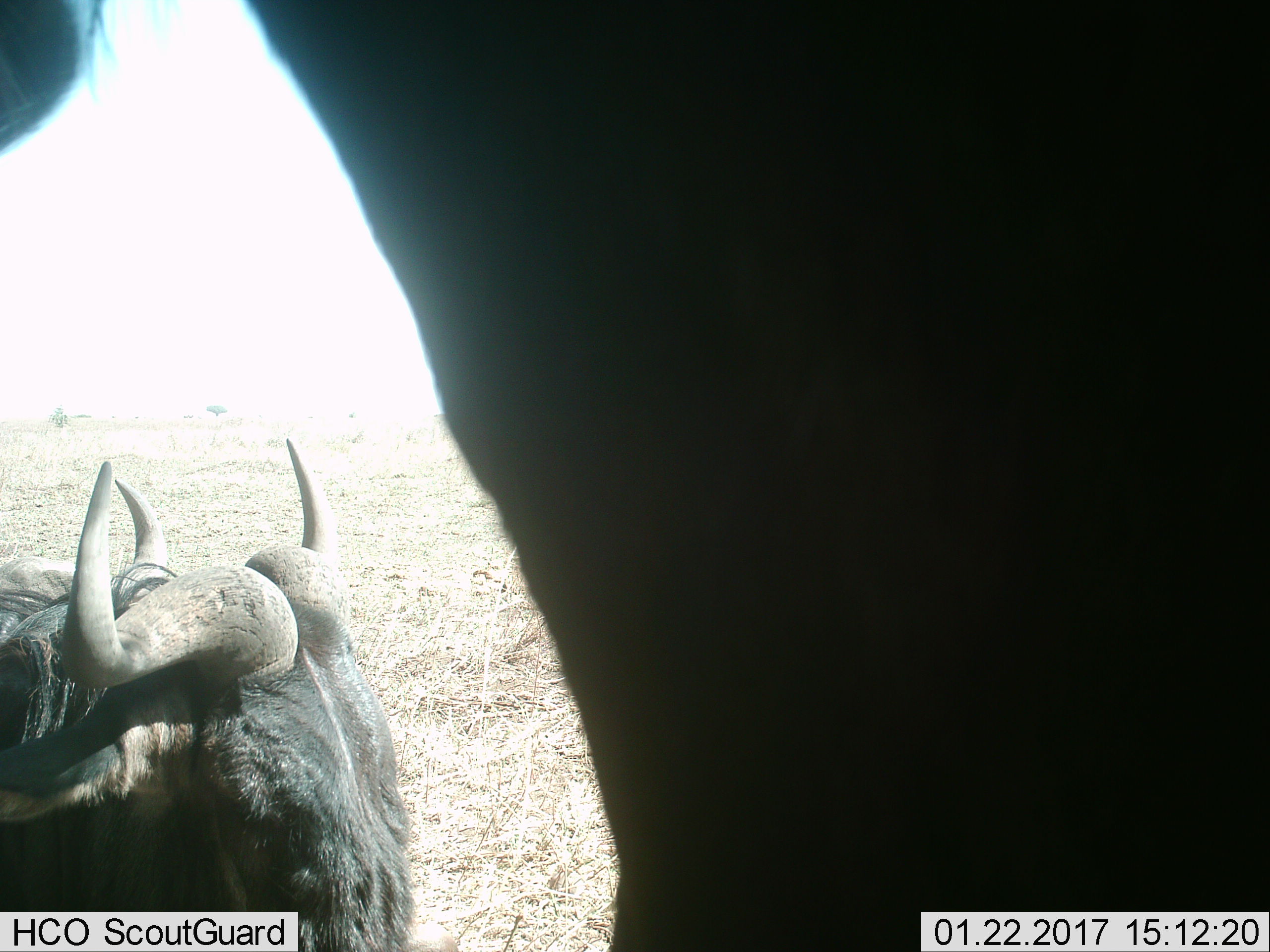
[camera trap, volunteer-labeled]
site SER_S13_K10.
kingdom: Animalia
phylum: Chordata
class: Mammalia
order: Artiodactyla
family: Bovidae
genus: Connochaetes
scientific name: Connochaetes taurinus taurinus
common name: blue wildebeest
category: wildebeestblue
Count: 2.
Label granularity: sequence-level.